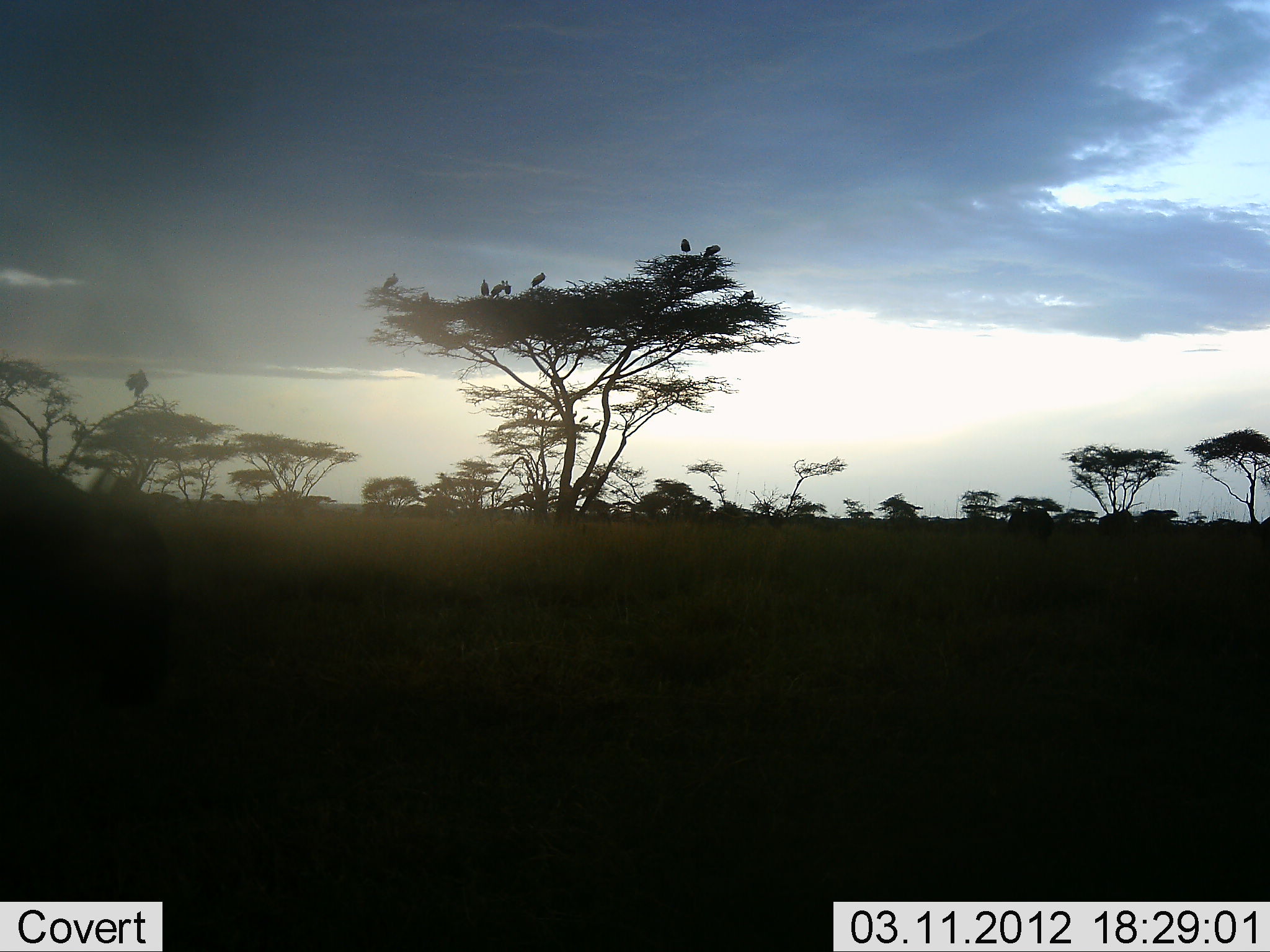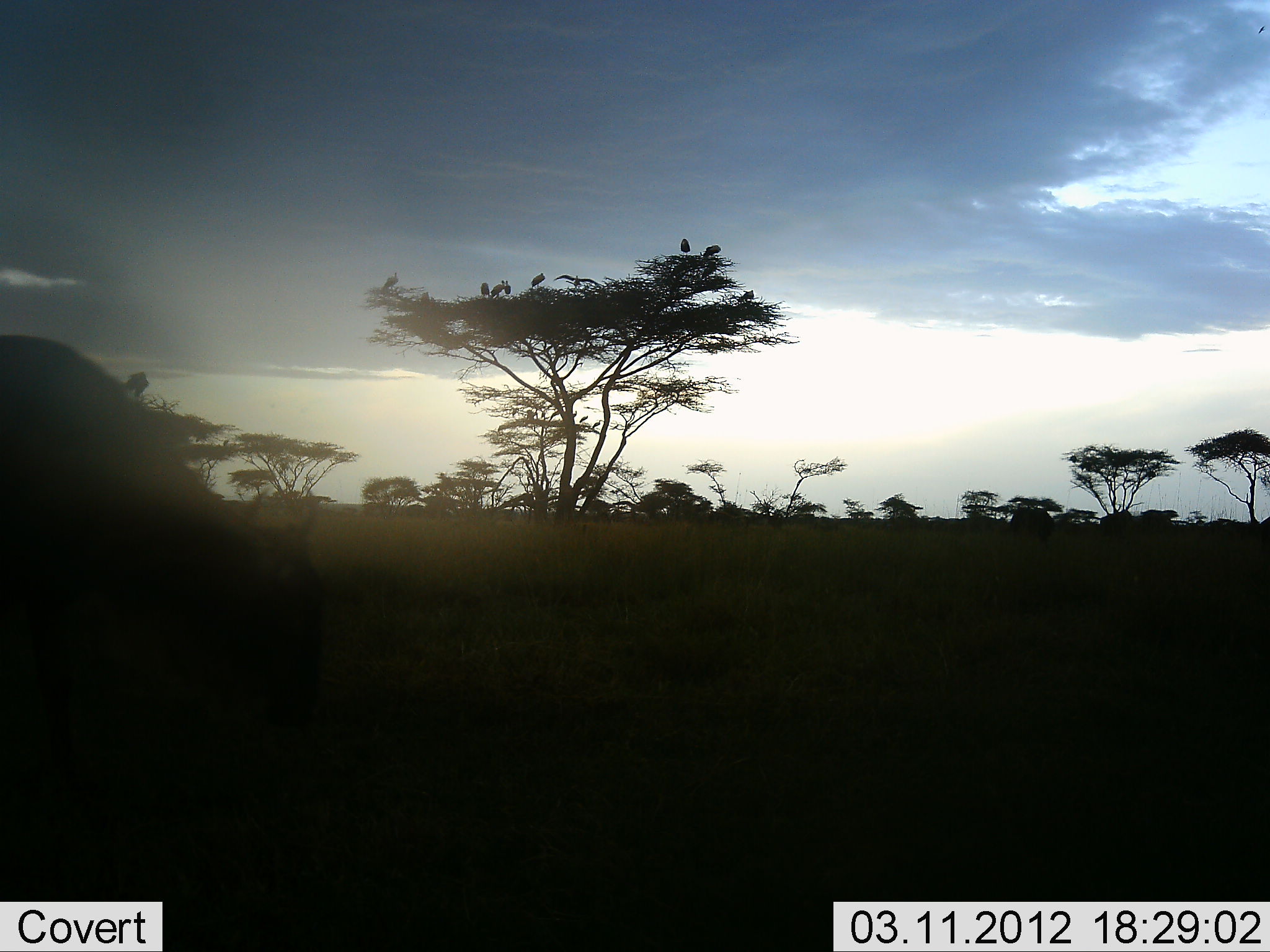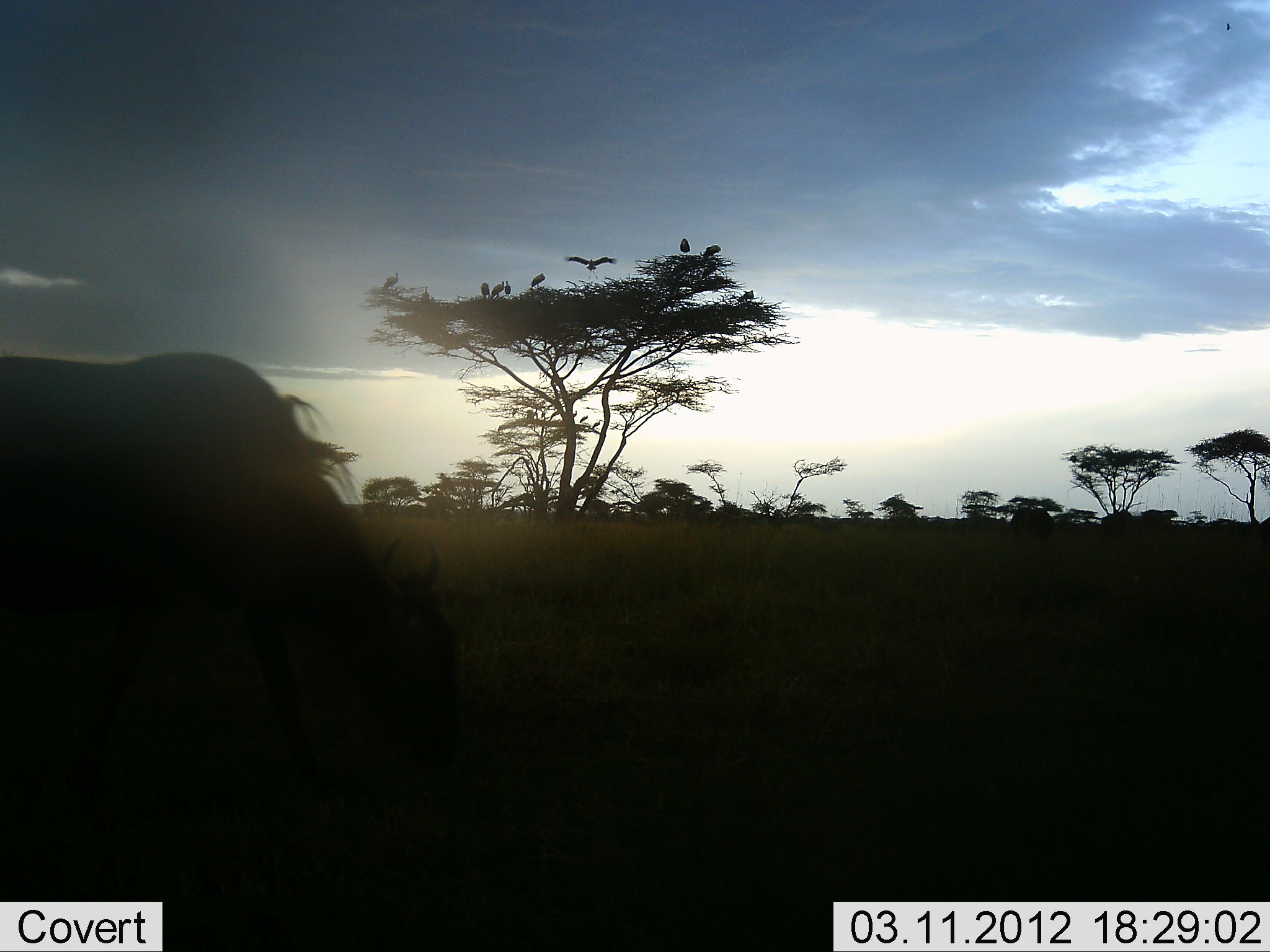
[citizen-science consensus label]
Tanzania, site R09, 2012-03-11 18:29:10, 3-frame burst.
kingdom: Animalia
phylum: Chordata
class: Aves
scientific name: Aves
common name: bird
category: otherbird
Otherbird (bird) (Aves), count 8. Behavior (volunteer vote fractions): standing 33%, resting 67%, moving 56%, interacting 0%. Young present (vote fraction): 0%. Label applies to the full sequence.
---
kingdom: Animalia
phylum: Chordata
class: Mammalia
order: Artiodactyla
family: Bovidae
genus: Connochaetes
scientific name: Connochaetes taurinus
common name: blue wildebeest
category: wildebeest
Wildebeest (blue wildebeest) (Connochaetes taurinus), count 1. Behavior (volunteer vote fractions): standing 17%, resting 0%, moving 58%, interacting 0%. Young present (vote fraction): 0%. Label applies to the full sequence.